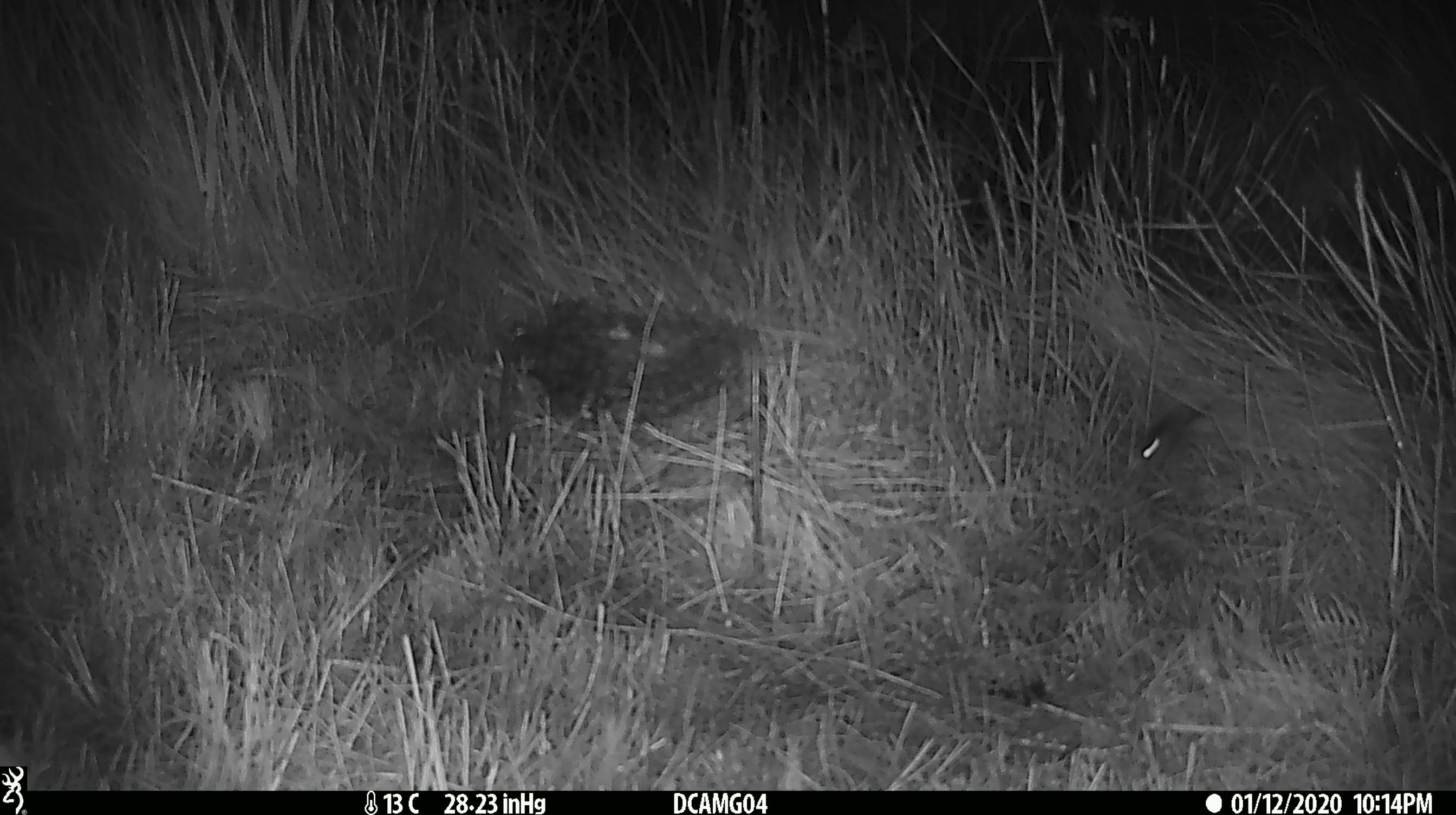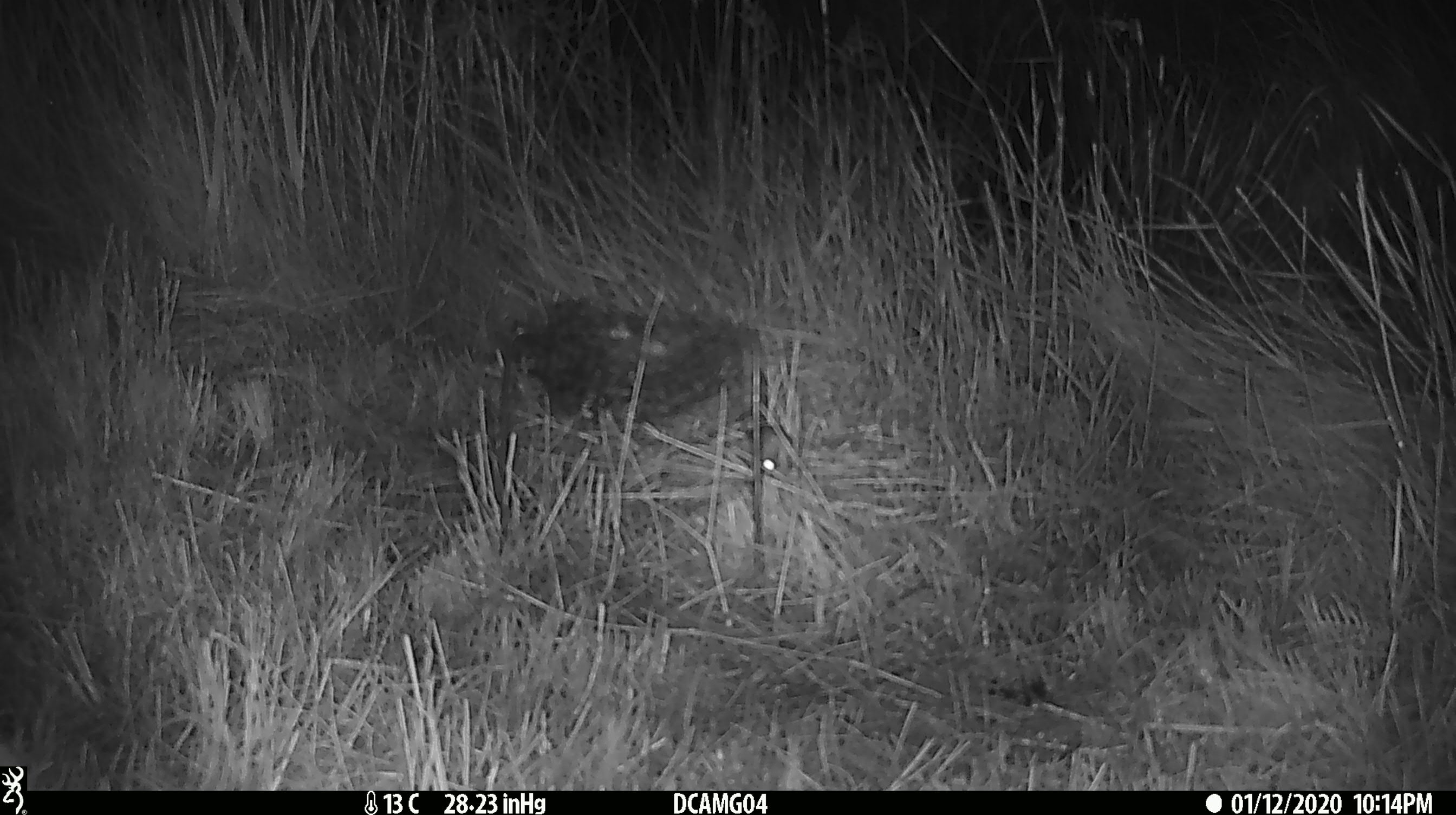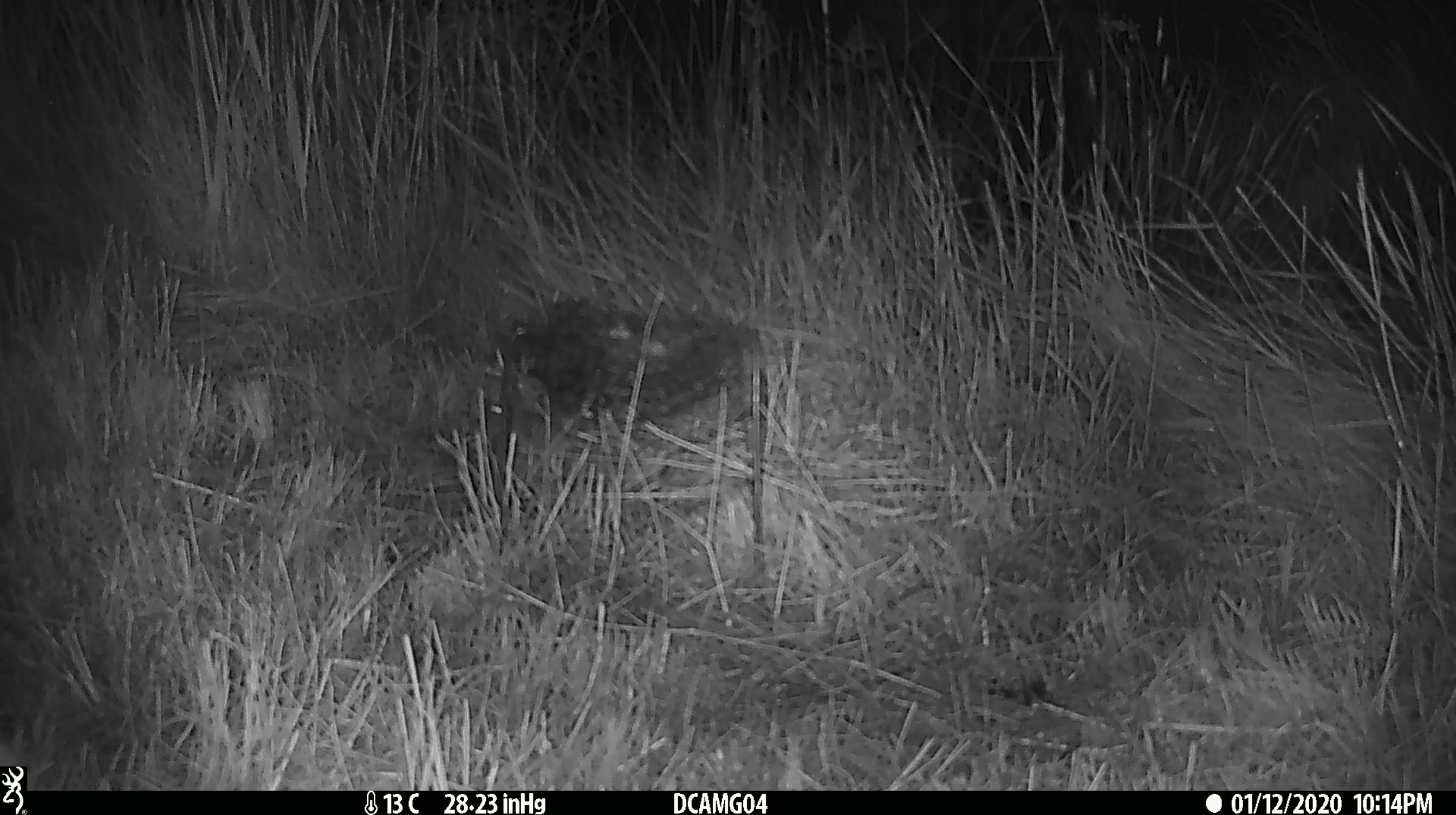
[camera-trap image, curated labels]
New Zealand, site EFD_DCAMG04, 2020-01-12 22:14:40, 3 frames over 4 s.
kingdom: Animalia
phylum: Chordata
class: Mammalia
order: Rodentia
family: Muridae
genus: Mus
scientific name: Mus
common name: mouse